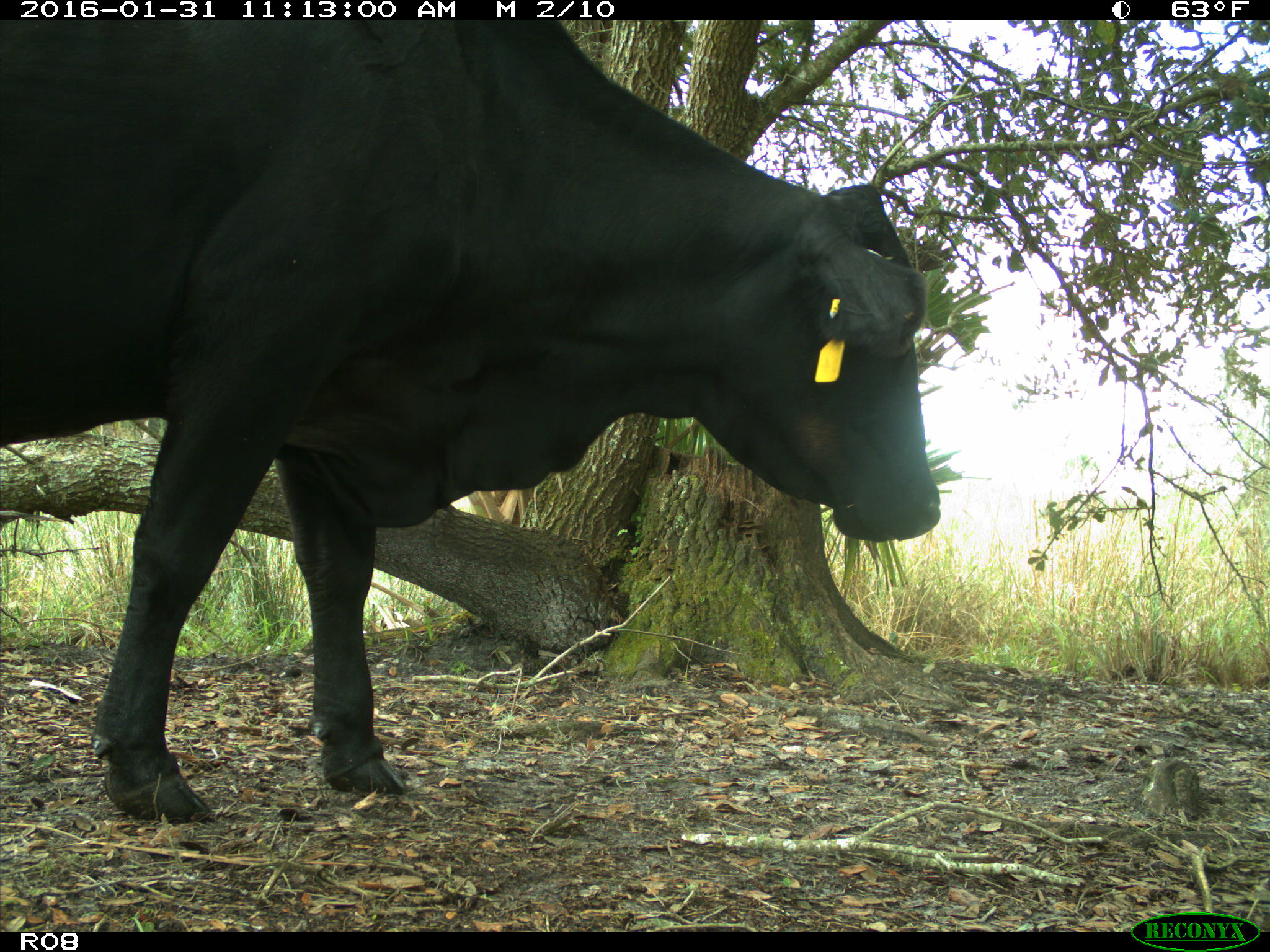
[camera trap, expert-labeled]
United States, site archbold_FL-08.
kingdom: Animalia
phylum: Chordata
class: Mammalia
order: Artiodactyla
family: Bovidae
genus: Bos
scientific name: Bos taurus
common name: domestic cow